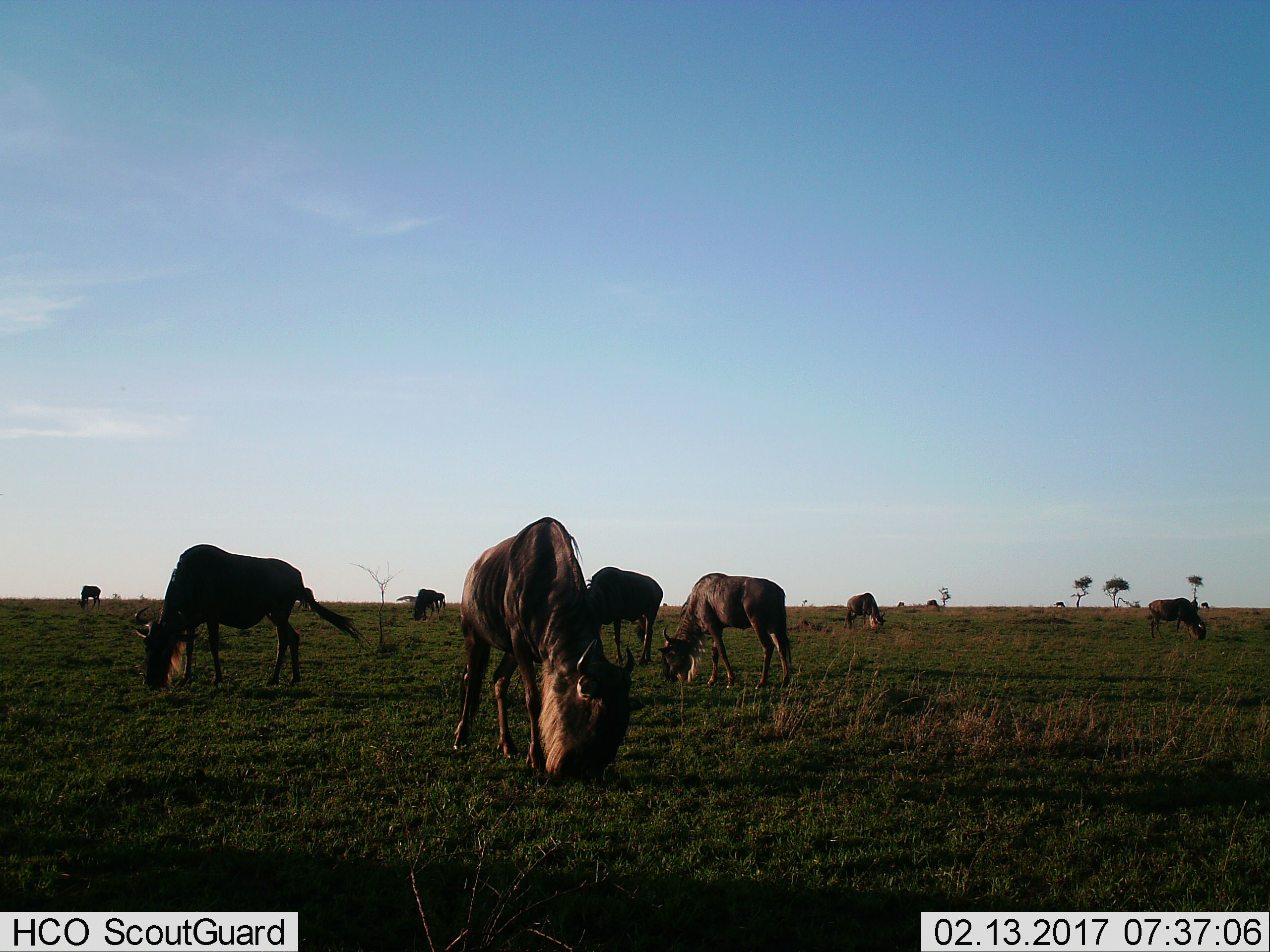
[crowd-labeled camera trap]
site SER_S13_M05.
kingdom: Animalia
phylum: Chordata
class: Mammalia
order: Artiodactyla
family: Bovidae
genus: Connochaetes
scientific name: Connochaetes taurinus taurinus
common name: blue wildebeest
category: wildebeestblue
Wildebeestblue (blue wildebeest) (Connochaetes taurinus taurinus), count 11-50. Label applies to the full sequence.